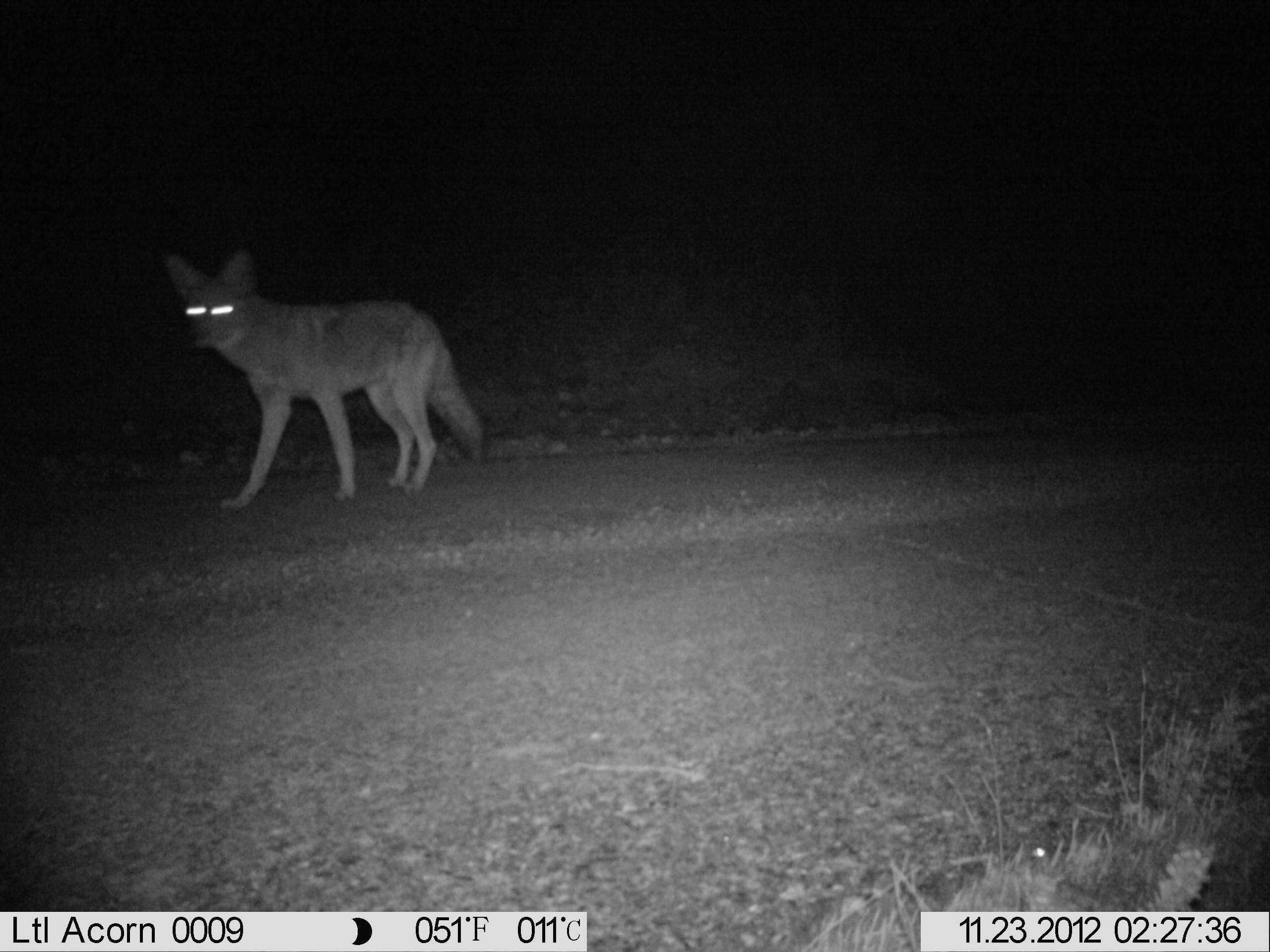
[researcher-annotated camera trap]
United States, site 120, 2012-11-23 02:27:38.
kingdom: Animalia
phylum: Chordata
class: Mammalia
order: Carnivora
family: Canidae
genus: Canis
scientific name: Canis latrans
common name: coyote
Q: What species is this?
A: Coyote (Canis latrans).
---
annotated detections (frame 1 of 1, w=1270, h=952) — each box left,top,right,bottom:
coyote: 154,236,492,512